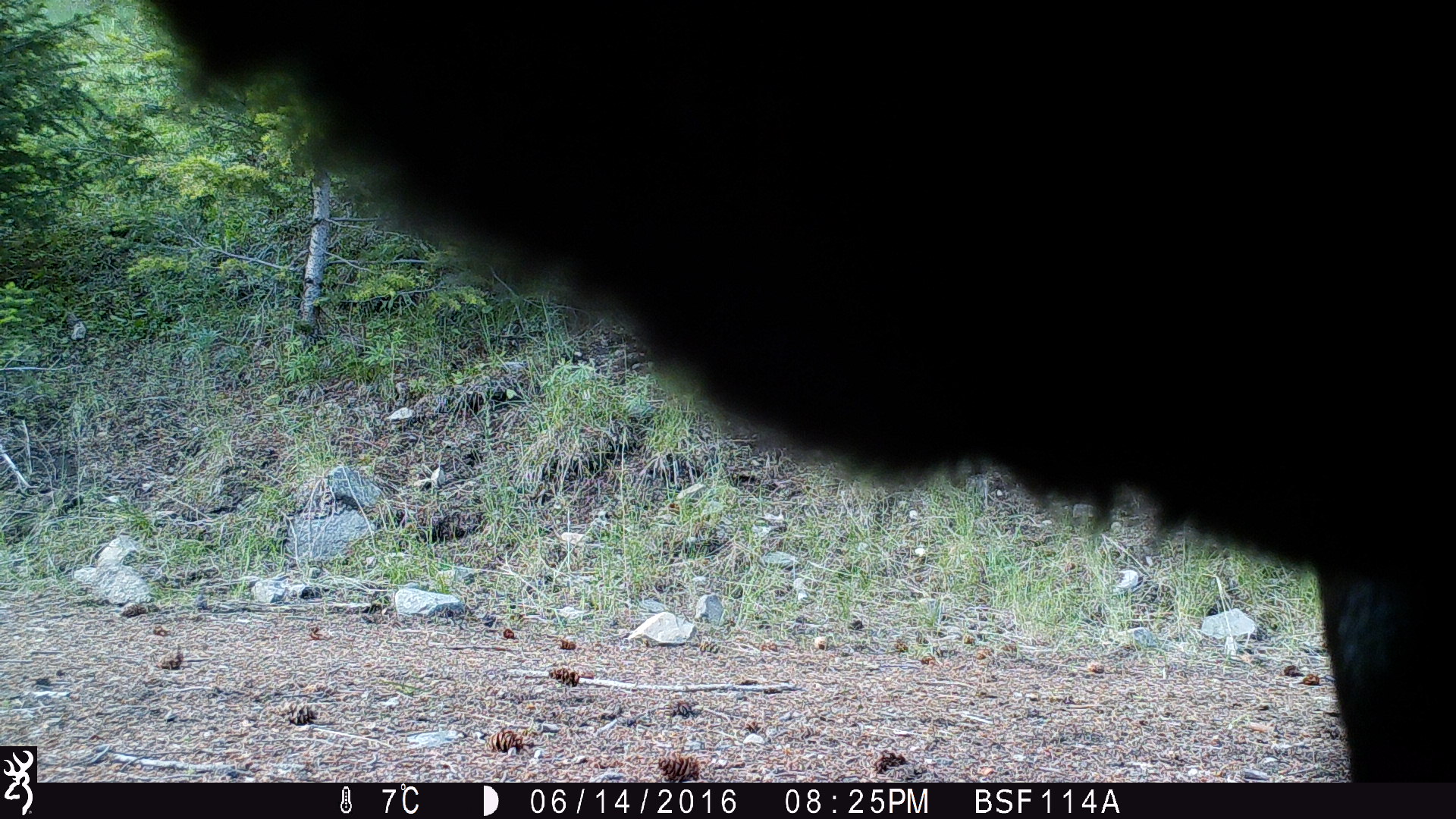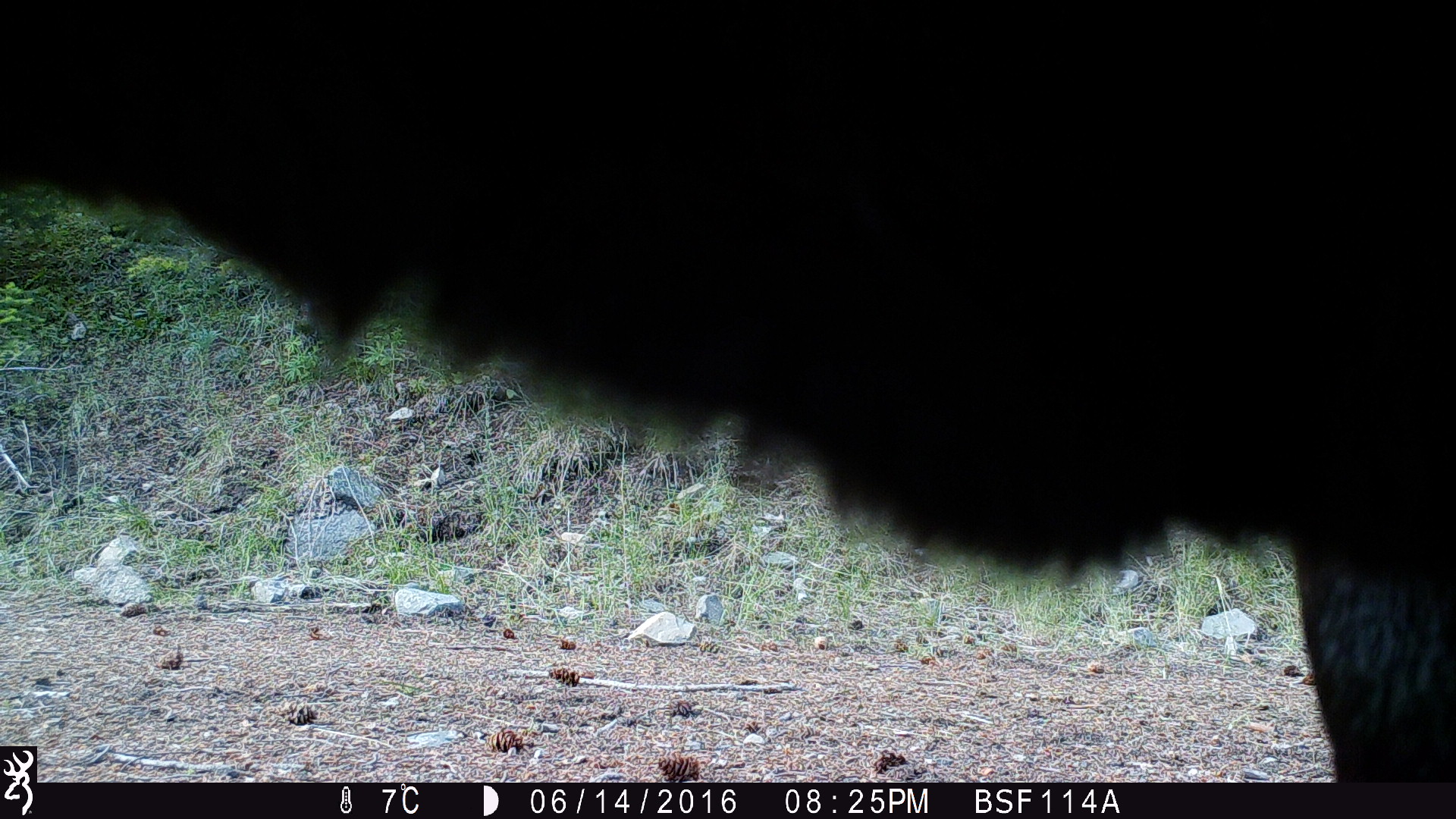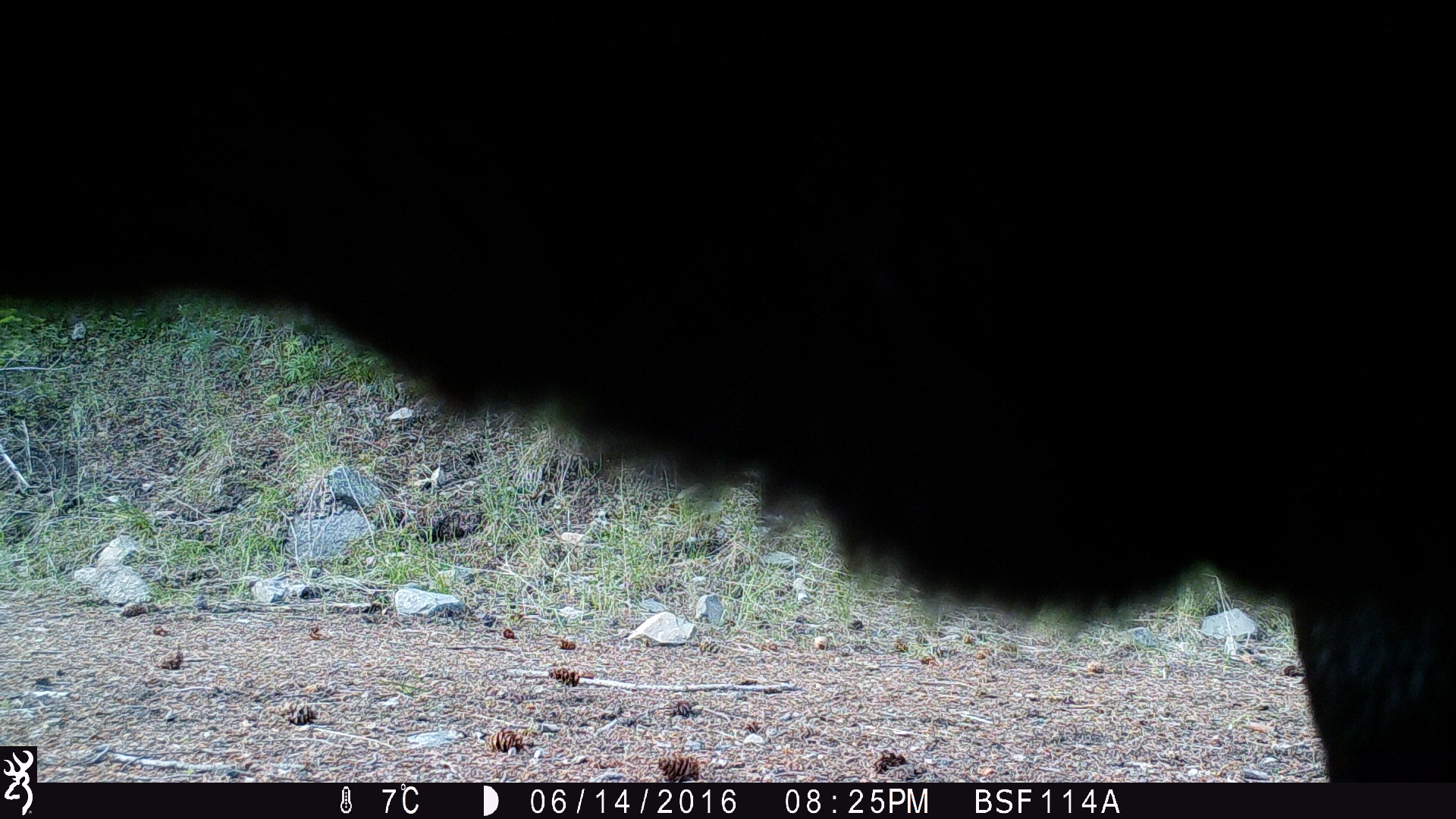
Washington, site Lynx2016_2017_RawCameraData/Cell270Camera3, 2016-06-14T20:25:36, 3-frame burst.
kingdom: Animalia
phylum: Chordata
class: Mammalia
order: Artiodactyla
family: Bovidae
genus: Bos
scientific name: Bos taurus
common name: domestic cattle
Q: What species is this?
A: Domestic cattle (Bos taurus).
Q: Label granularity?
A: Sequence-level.